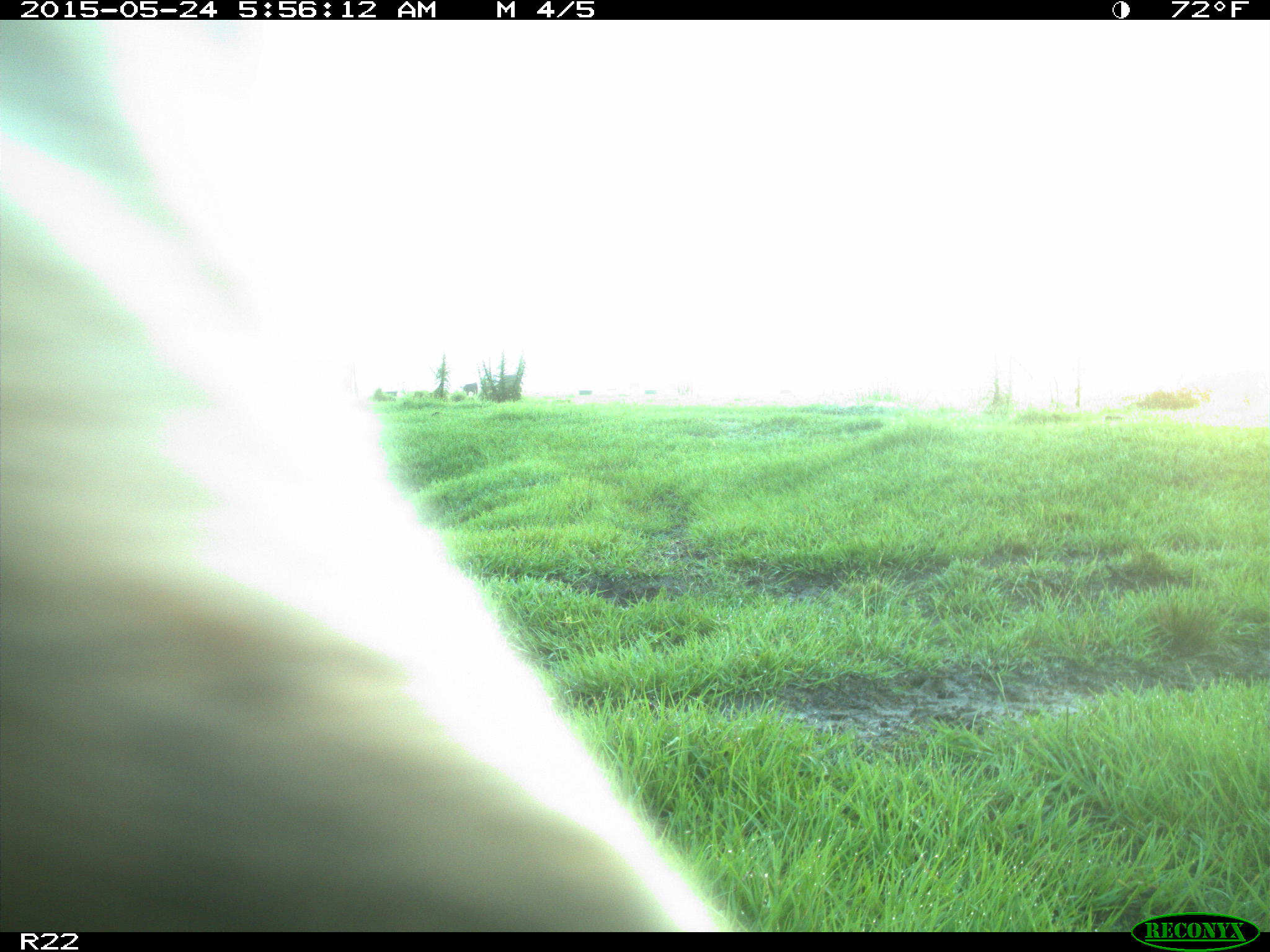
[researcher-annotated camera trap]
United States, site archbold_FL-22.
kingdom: Animalia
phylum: Chordata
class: Mammalia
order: Artiodactyla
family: Bovidae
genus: Bos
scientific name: Bos taurus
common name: domestic cow